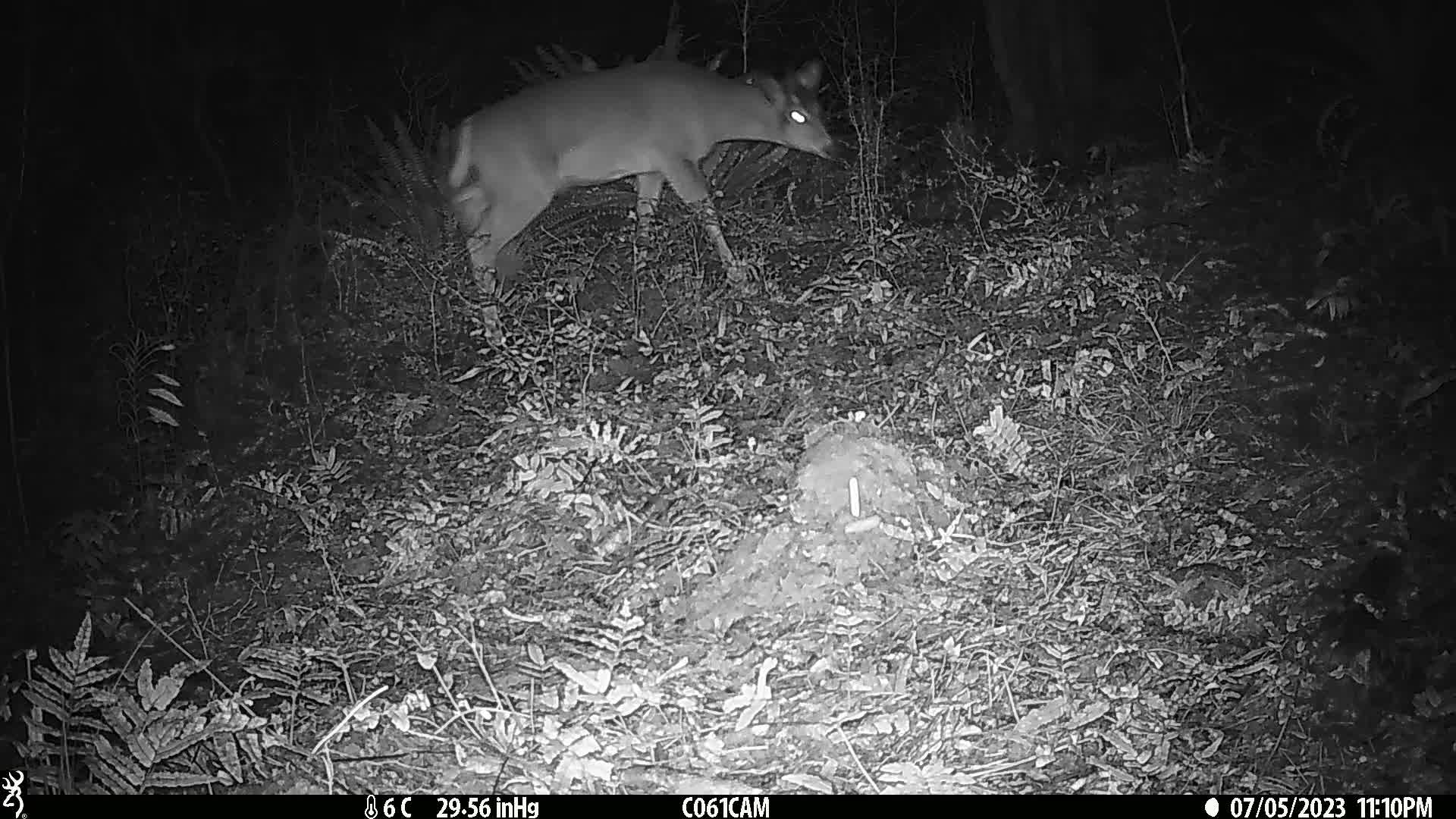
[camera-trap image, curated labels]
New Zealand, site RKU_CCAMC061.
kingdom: Animalia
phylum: Chordata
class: Mammalia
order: Artiodactyla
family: Cervidae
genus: Odocoileus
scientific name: Odocoileus virginianus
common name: white-tailed deer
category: white tailed deer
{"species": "white tailed deer (white-tailed deer) (Odocoileus virginianus)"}